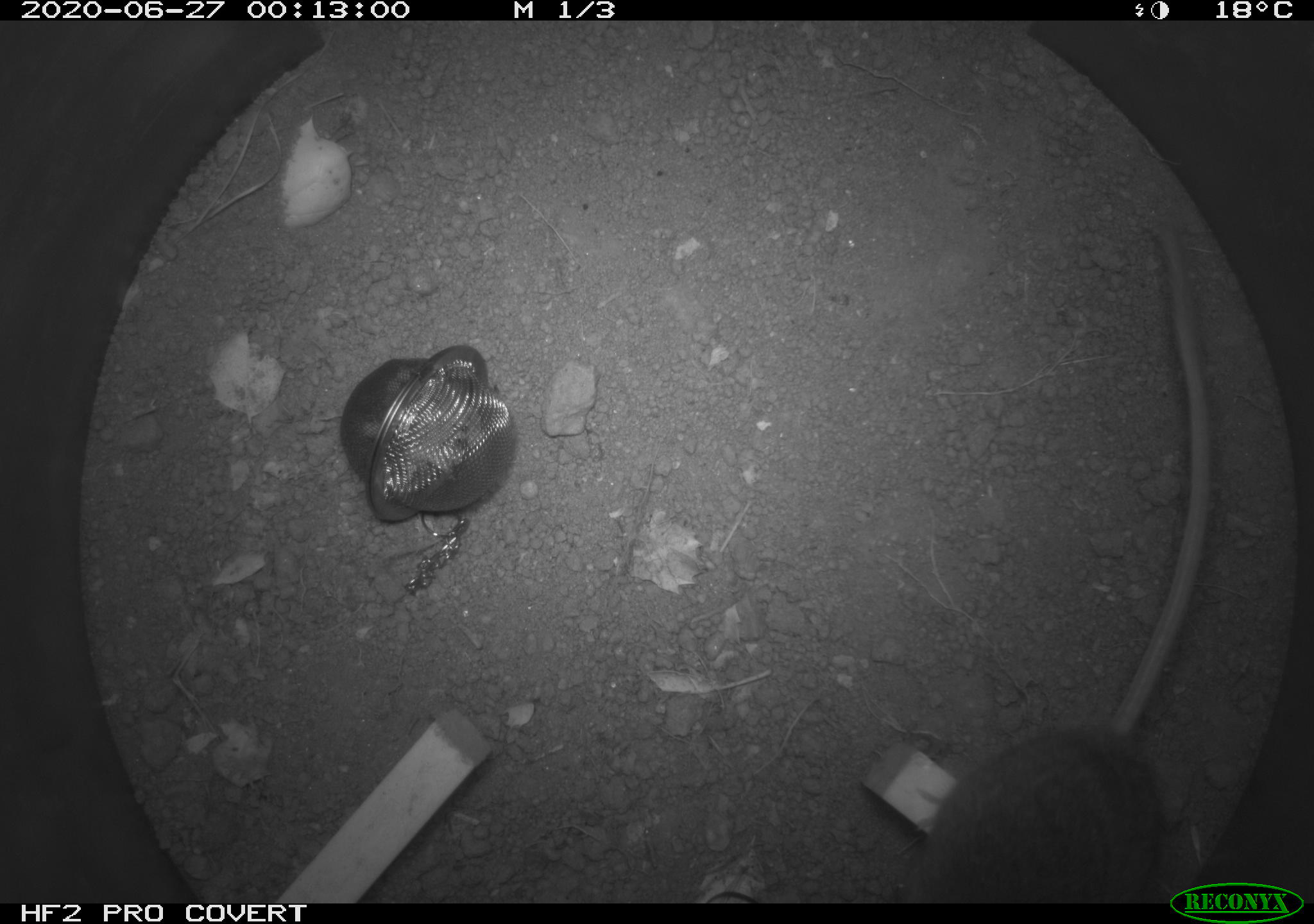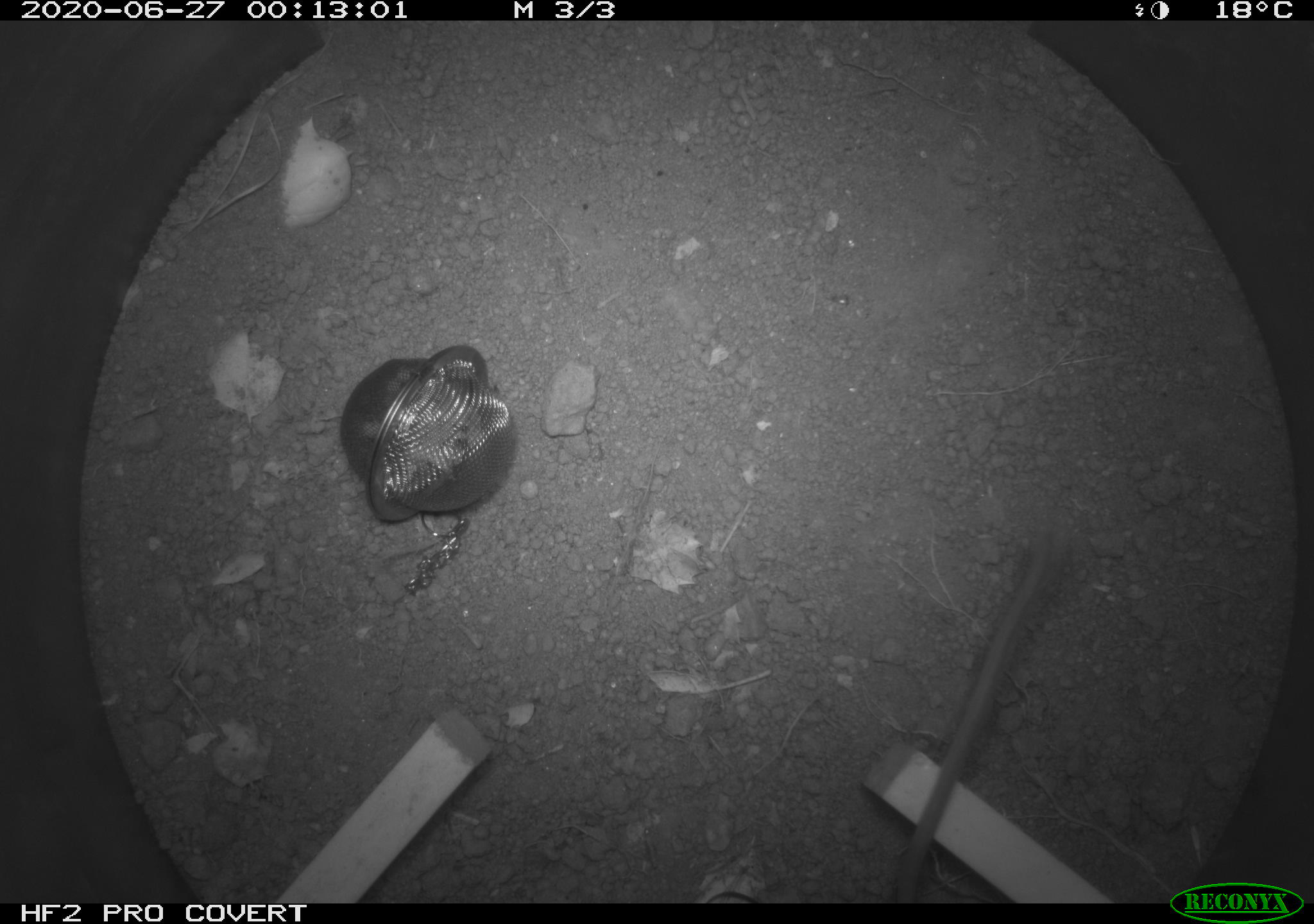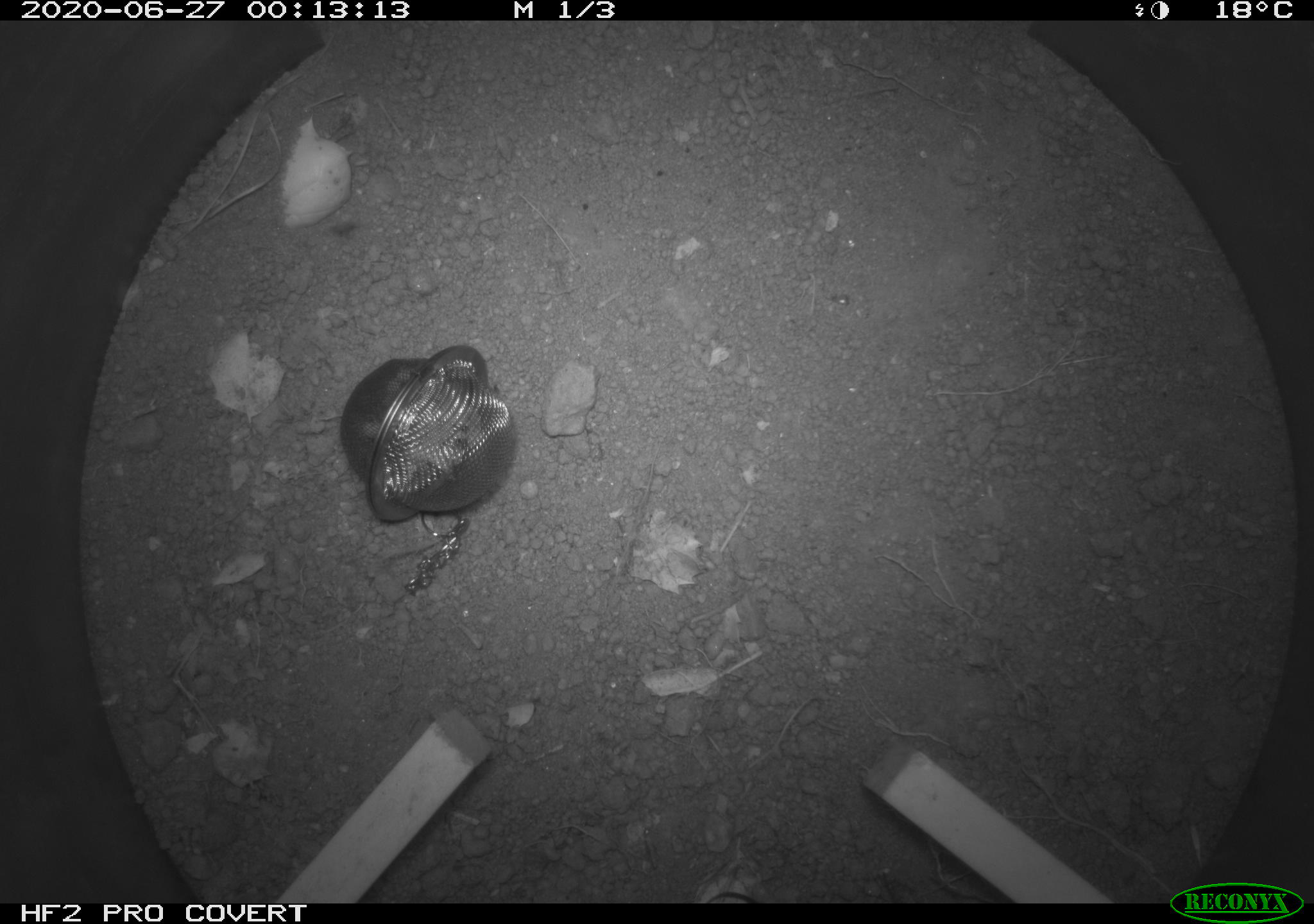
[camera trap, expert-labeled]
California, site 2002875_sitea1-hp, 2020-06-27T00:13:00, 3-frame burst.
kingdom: Animalia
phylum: Chordata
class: Mammalia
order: Rodentia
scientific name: Rodentia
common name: rodent